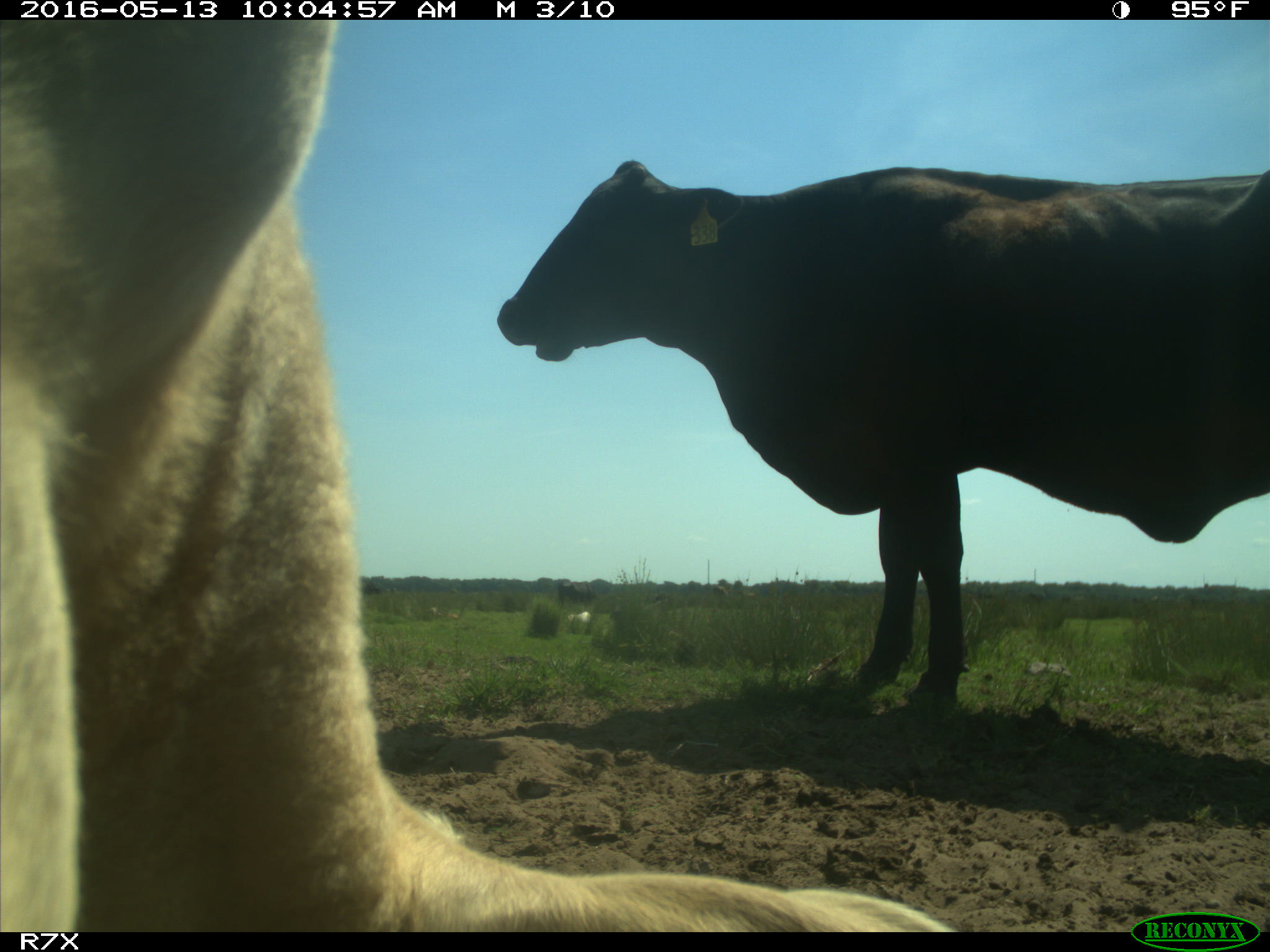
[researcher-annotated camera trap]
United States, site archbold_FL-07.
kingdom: Animalia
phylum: Chordata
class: Mammalia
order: Artiodactyla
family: Bovidae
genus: Bos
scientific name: Bos taurus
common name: domestic cow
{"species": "Bos taurus (domestic cow)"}